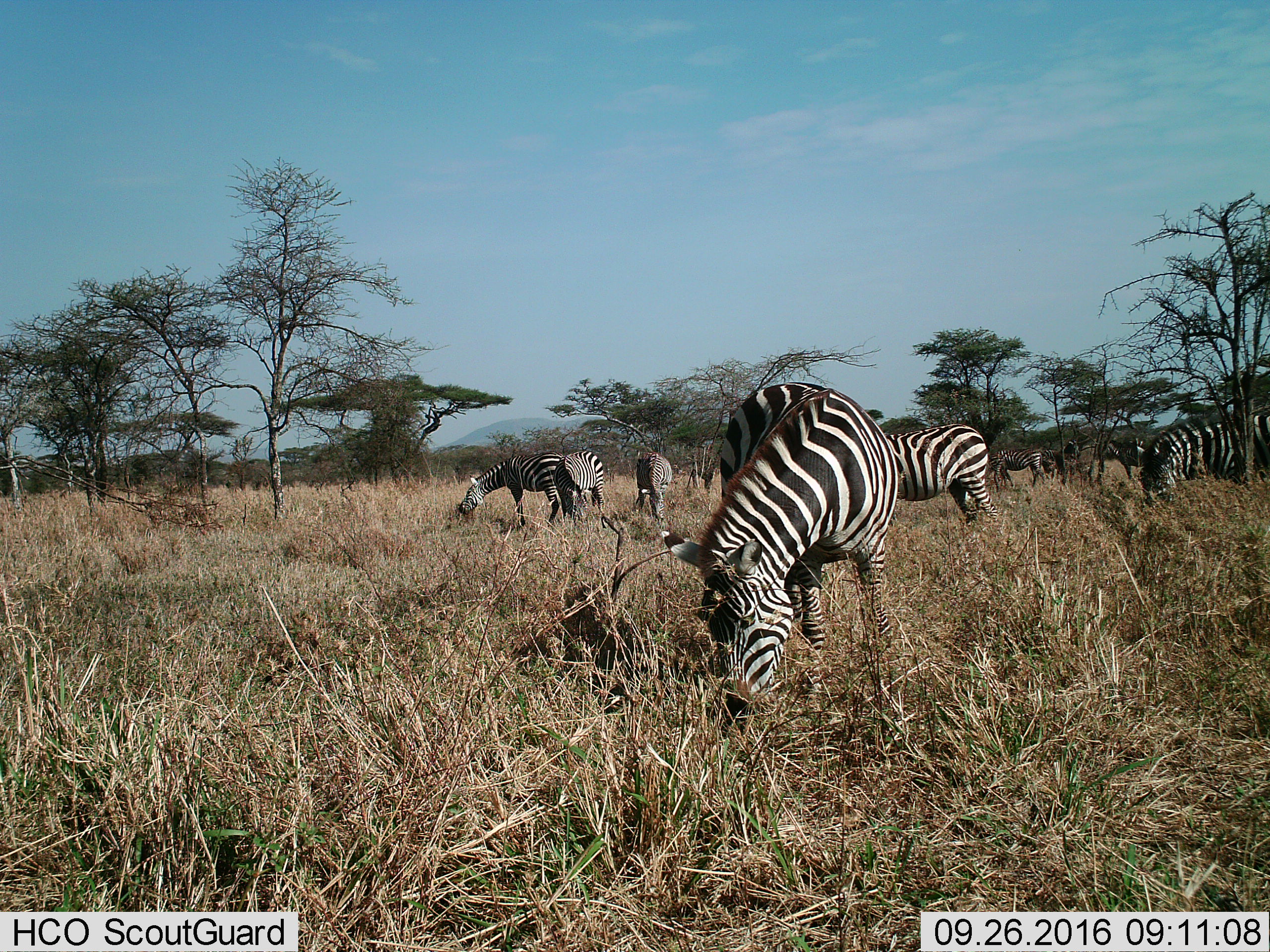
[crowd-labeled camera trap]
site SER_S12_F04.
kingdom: Animalia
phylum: Chordata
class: Mammalia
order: Perissodactyla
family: Equidae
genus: Equus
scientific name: Equus quagga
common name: plains zebra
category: zebraplains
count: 8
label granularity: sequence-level